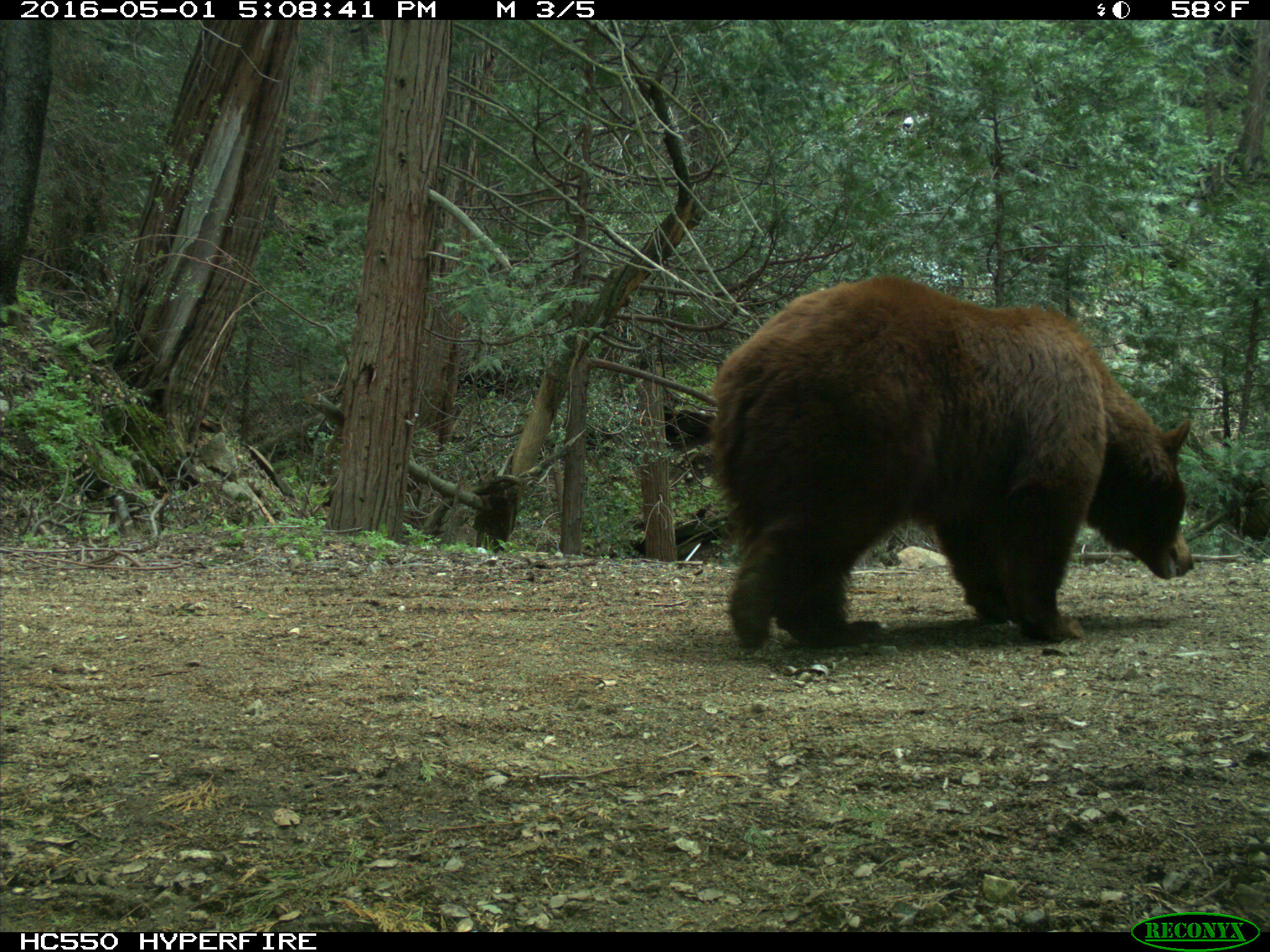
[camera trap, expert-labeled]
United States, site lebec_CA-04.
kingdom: Animalia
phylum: Chordata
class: Mammalia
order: Carnivora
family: Ursidae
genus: Ursus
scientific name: Ursus americanus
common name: american black bear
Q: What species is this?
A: Ursus americanus (american black bear).